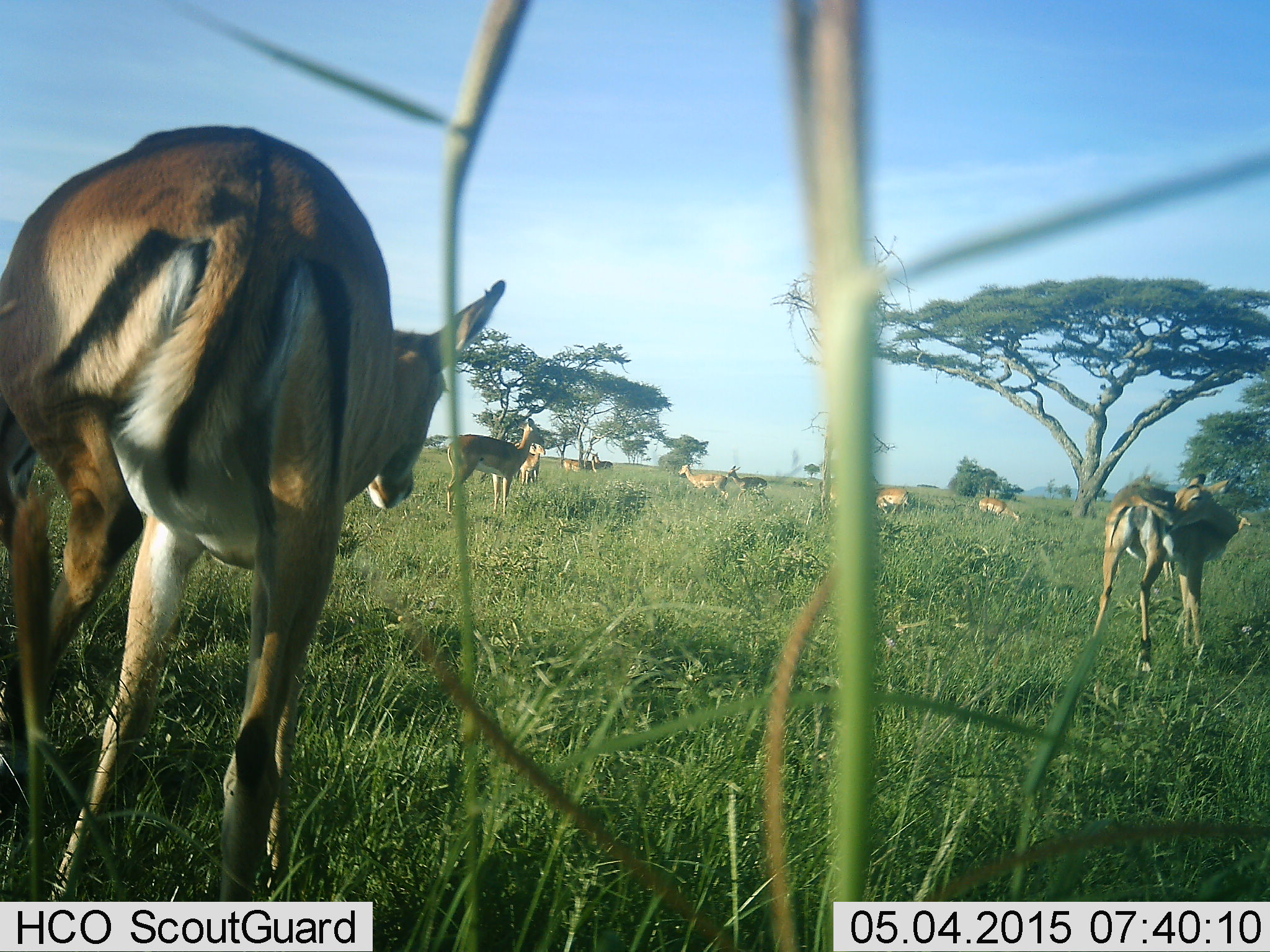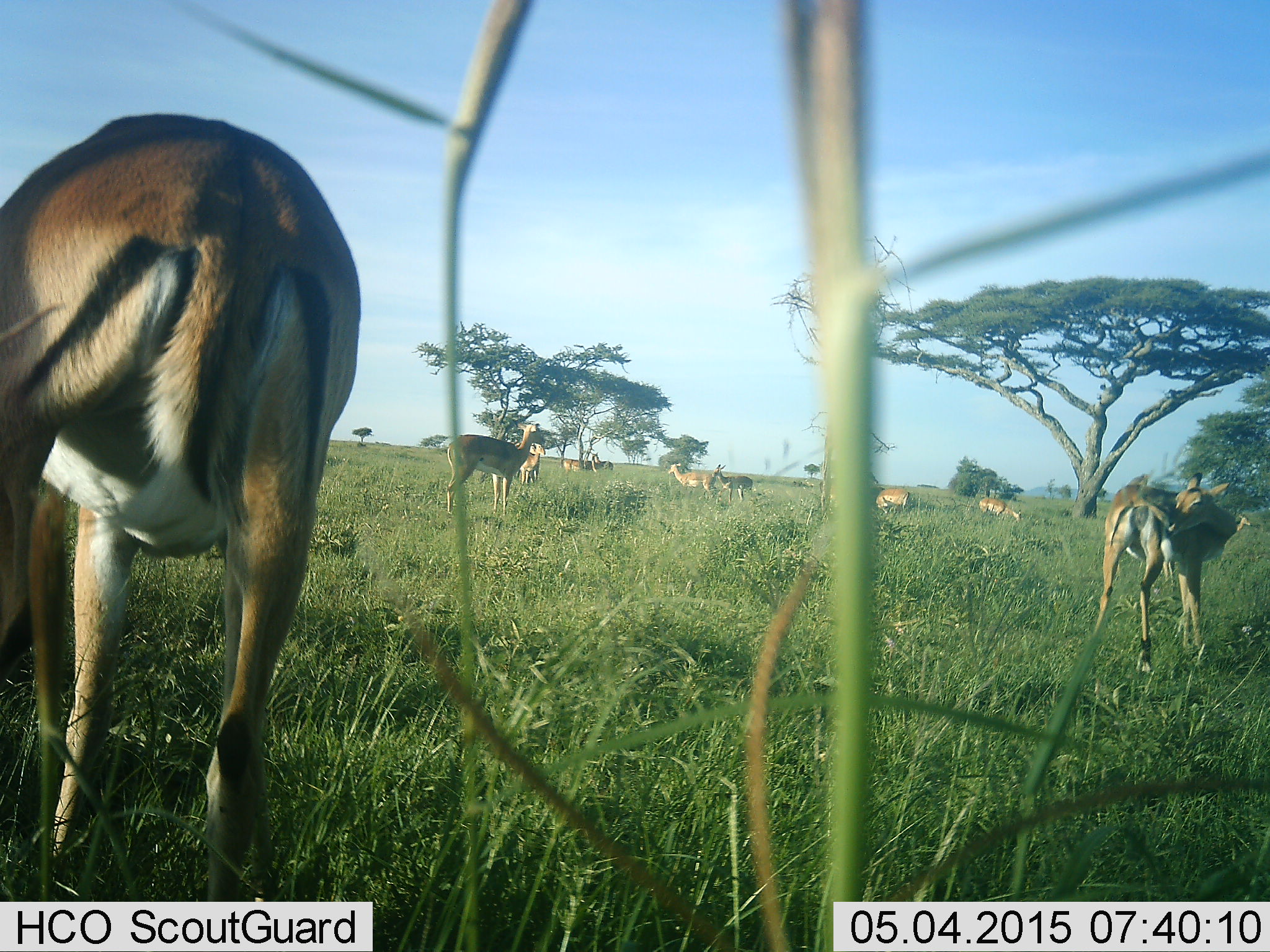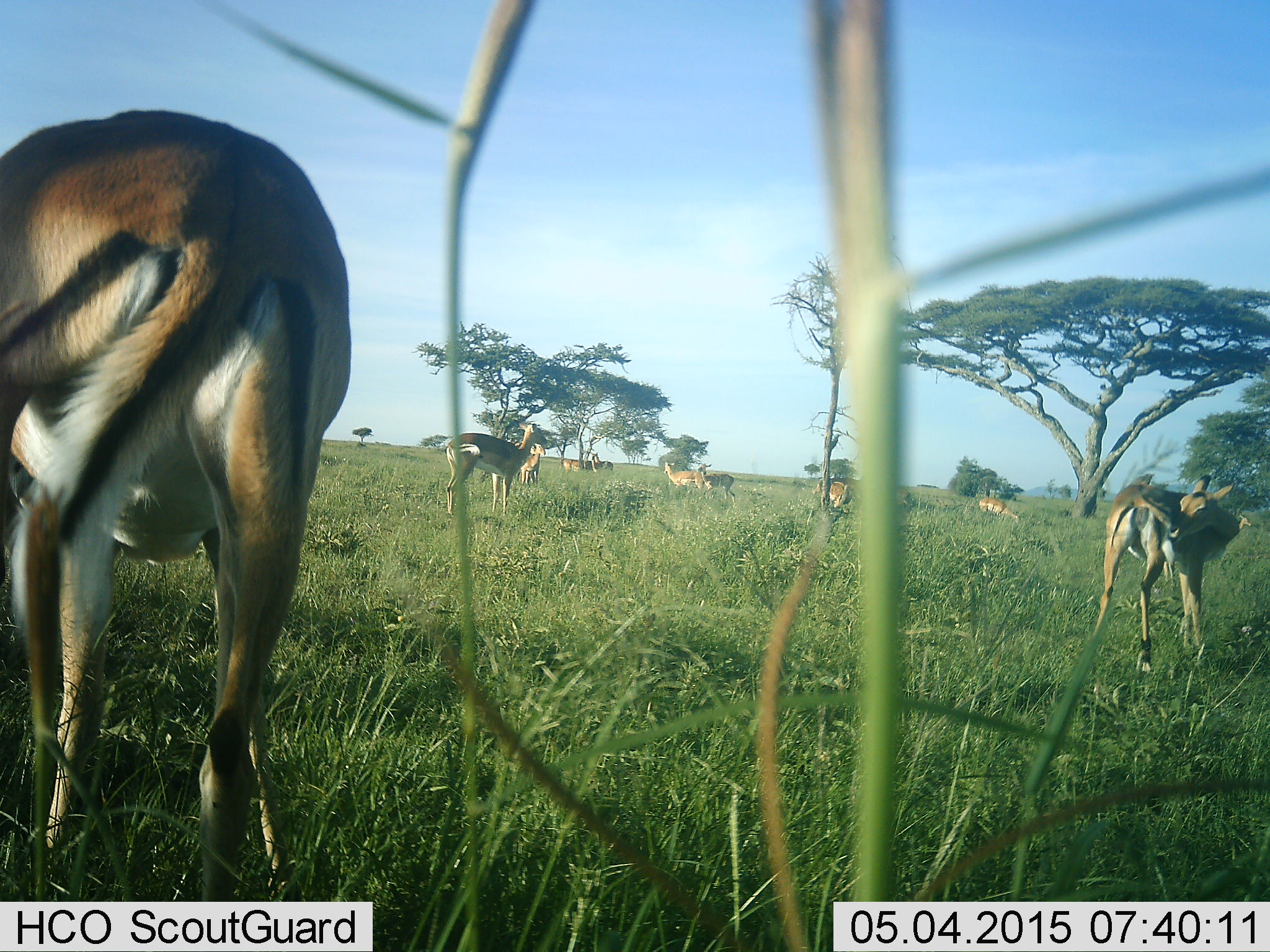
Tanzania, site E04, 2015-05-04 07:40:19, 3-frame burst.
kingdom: Animalia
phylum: Chordata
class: Mammalia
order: Artiodactyla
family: Bovidae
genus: Eudorcas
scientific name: Eudorcas thomsonii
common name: thomson's gazelle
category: gazellethomsons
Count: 11-50.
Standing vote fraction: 90%.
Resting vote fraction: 30%.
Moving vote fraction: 50%.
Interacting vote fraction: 40%.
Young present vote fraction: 0%.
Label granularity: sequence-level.